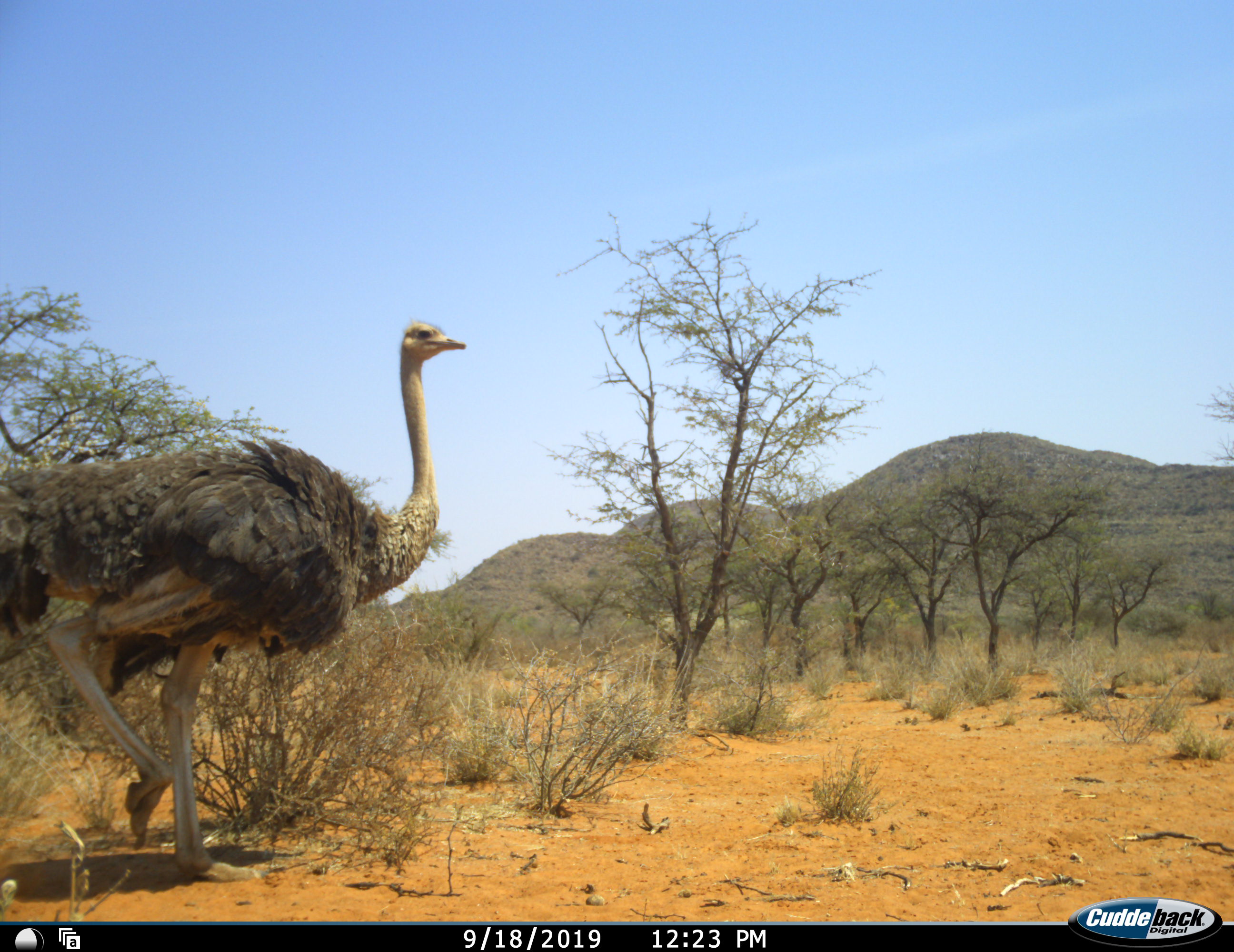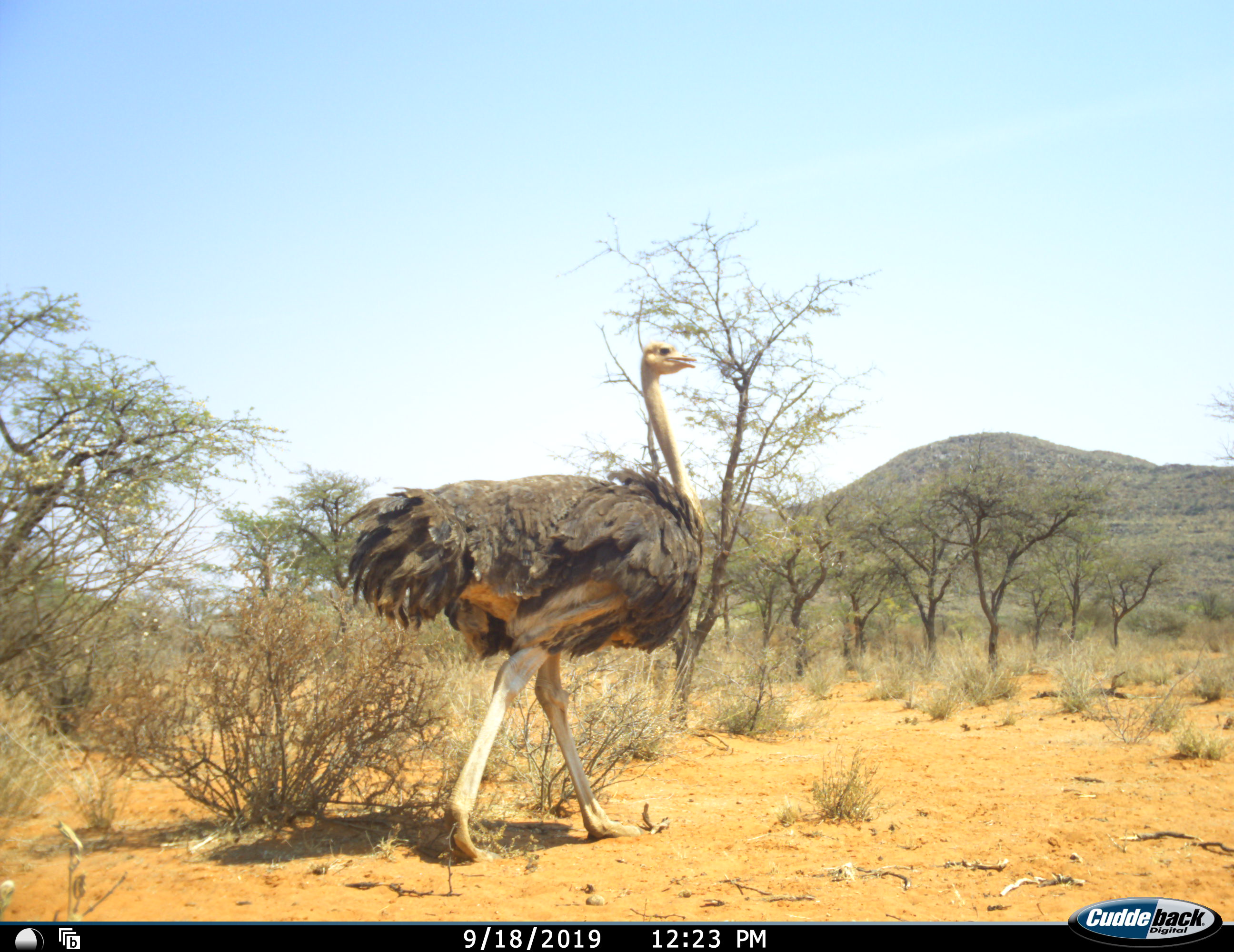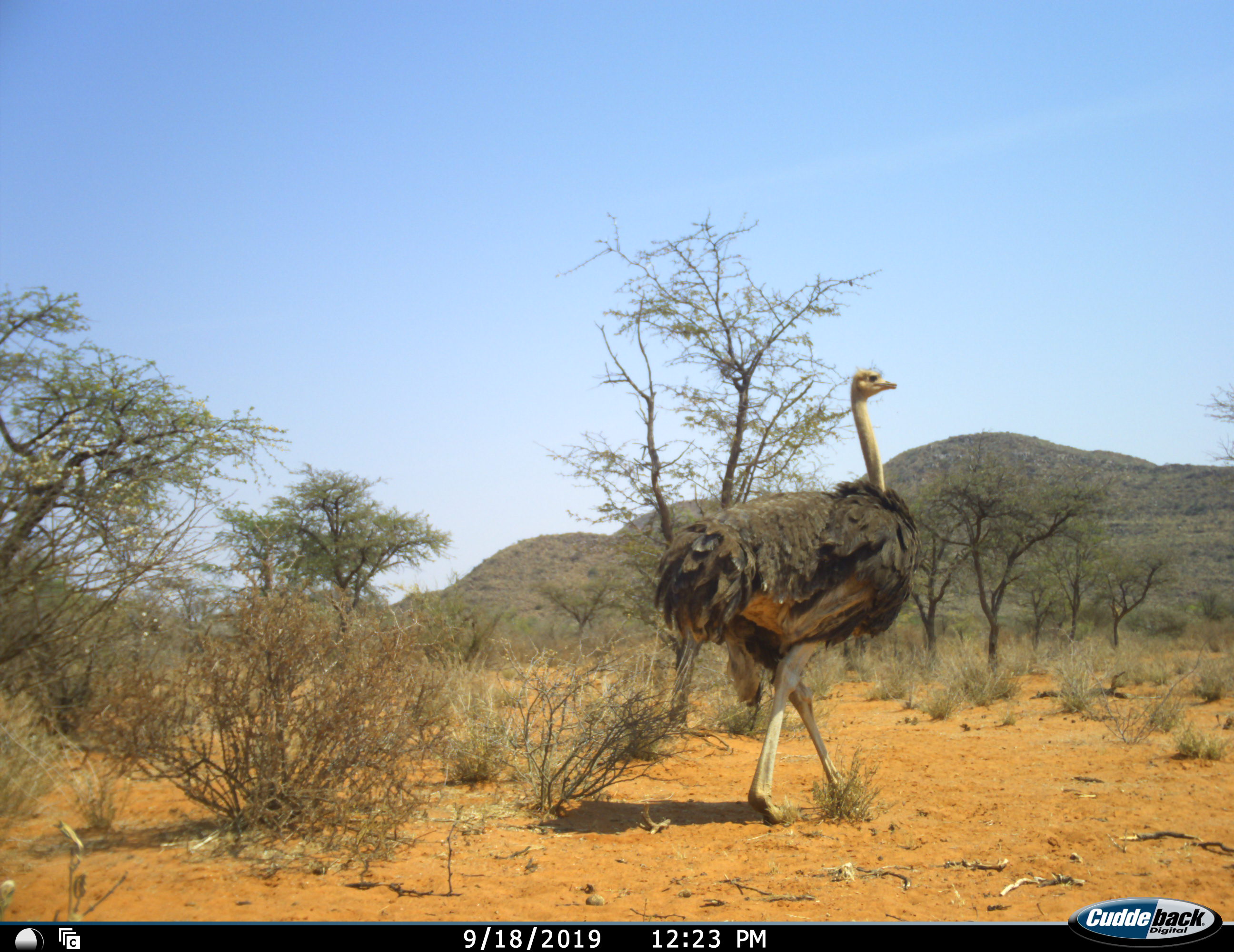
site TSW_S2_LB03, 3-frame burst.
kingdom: Animalia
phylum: Chordata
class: Aves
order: Struthioniformes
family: Struthionidae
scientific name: Struthionidae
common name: ostrich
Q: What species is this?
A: Ostrich (Struthionidae).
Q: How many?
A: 1.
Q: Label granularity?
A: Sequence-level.